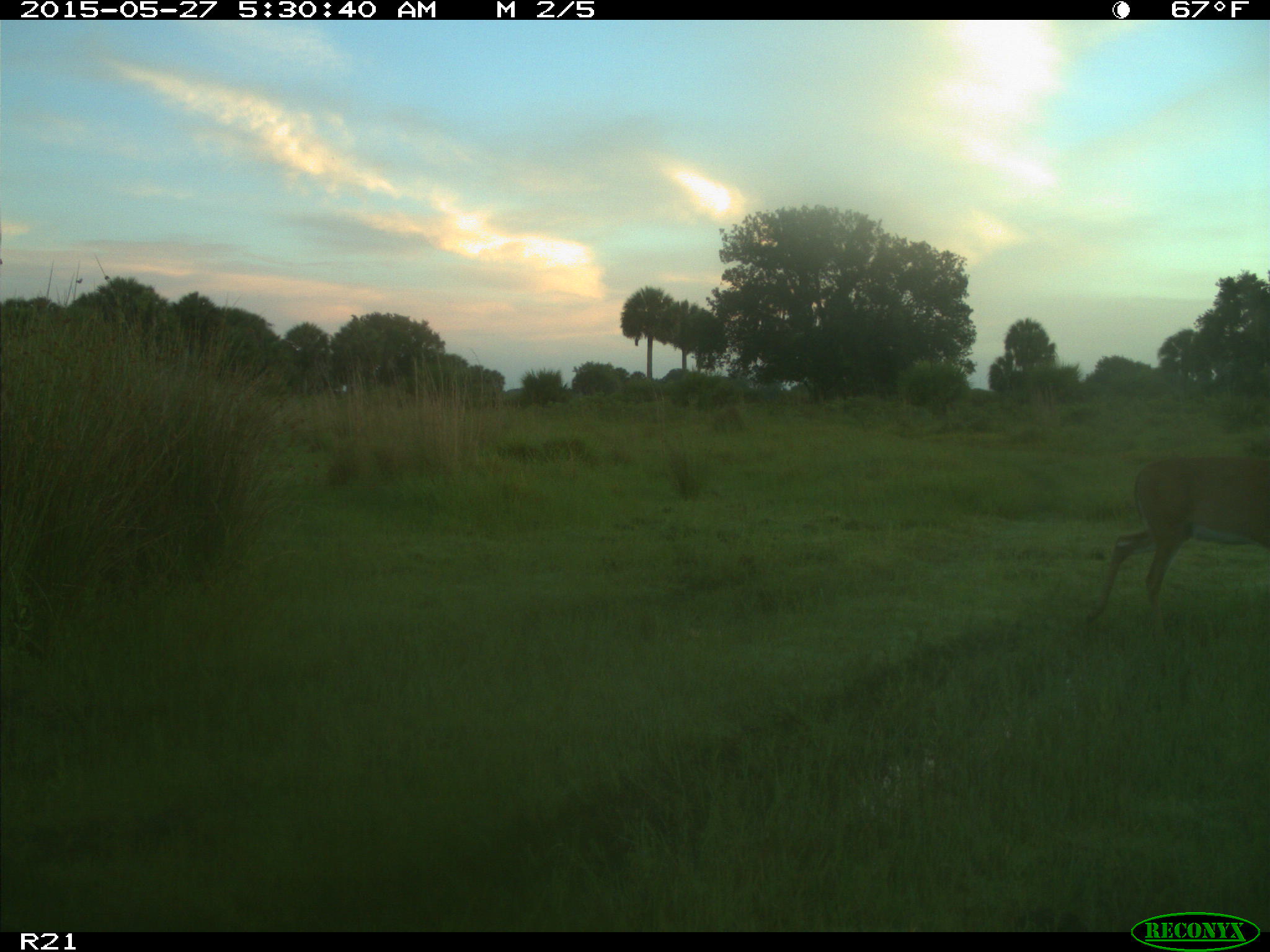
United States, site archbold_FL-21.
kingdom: Animalia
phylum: Chordata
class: Mammalia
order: Artiodactyla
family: Cervidae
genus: Odocoileus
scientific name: Odocoileus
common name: deer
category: unidentified deer